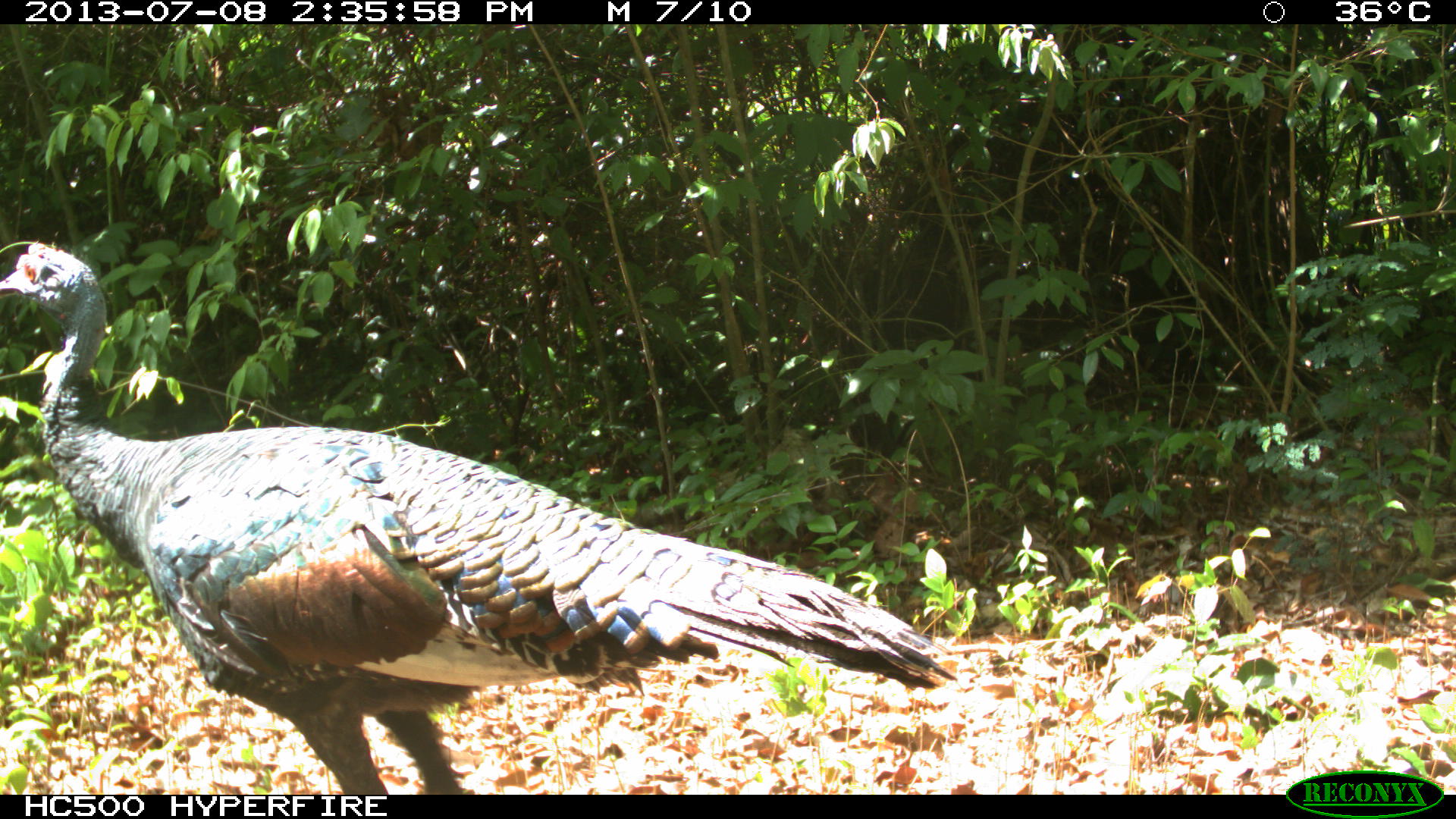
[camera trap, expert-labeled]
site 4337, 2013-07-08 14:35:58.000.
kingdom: Animalia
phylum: Chordata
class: Aves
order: Galliformes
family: Phasianidae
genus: Meleagris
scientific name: Meleagris ocellata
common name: ocellated turkey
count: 1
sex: female